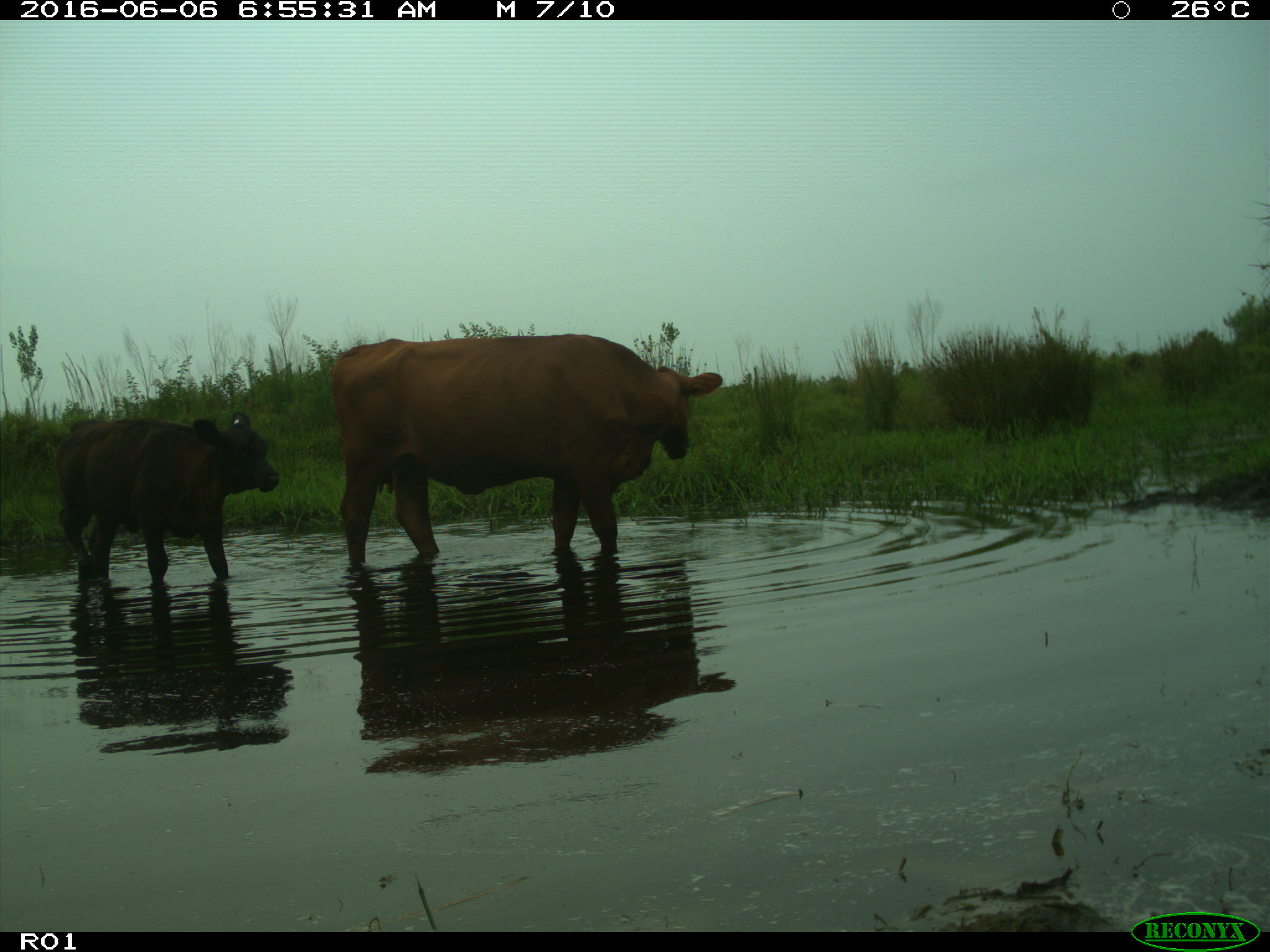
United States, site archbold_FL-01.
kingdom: Animalia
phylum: Chordata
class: Mammalia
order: Artiodactyla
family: Bovidae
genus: Bos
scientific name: Bos taurus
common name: domestic cow